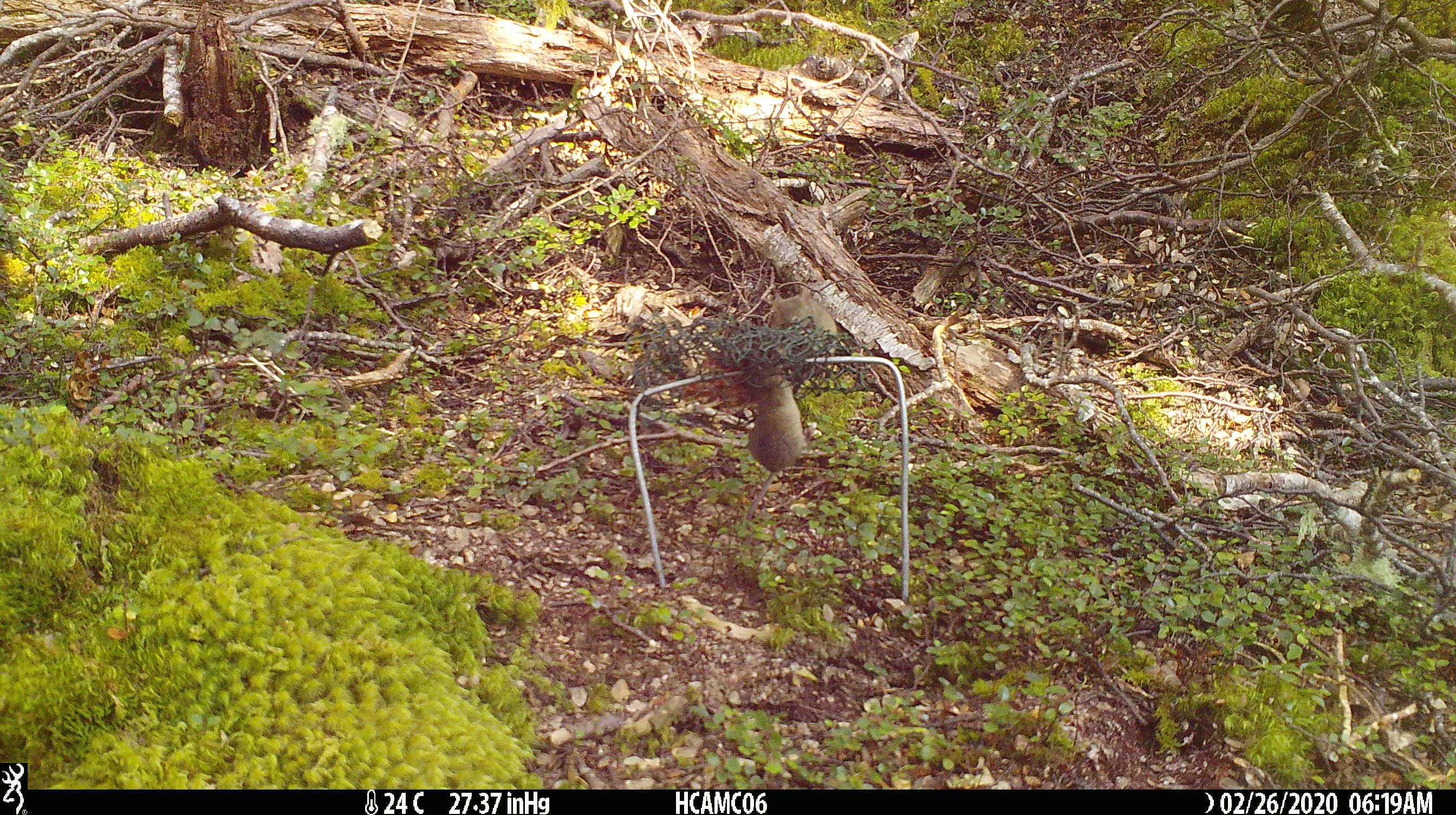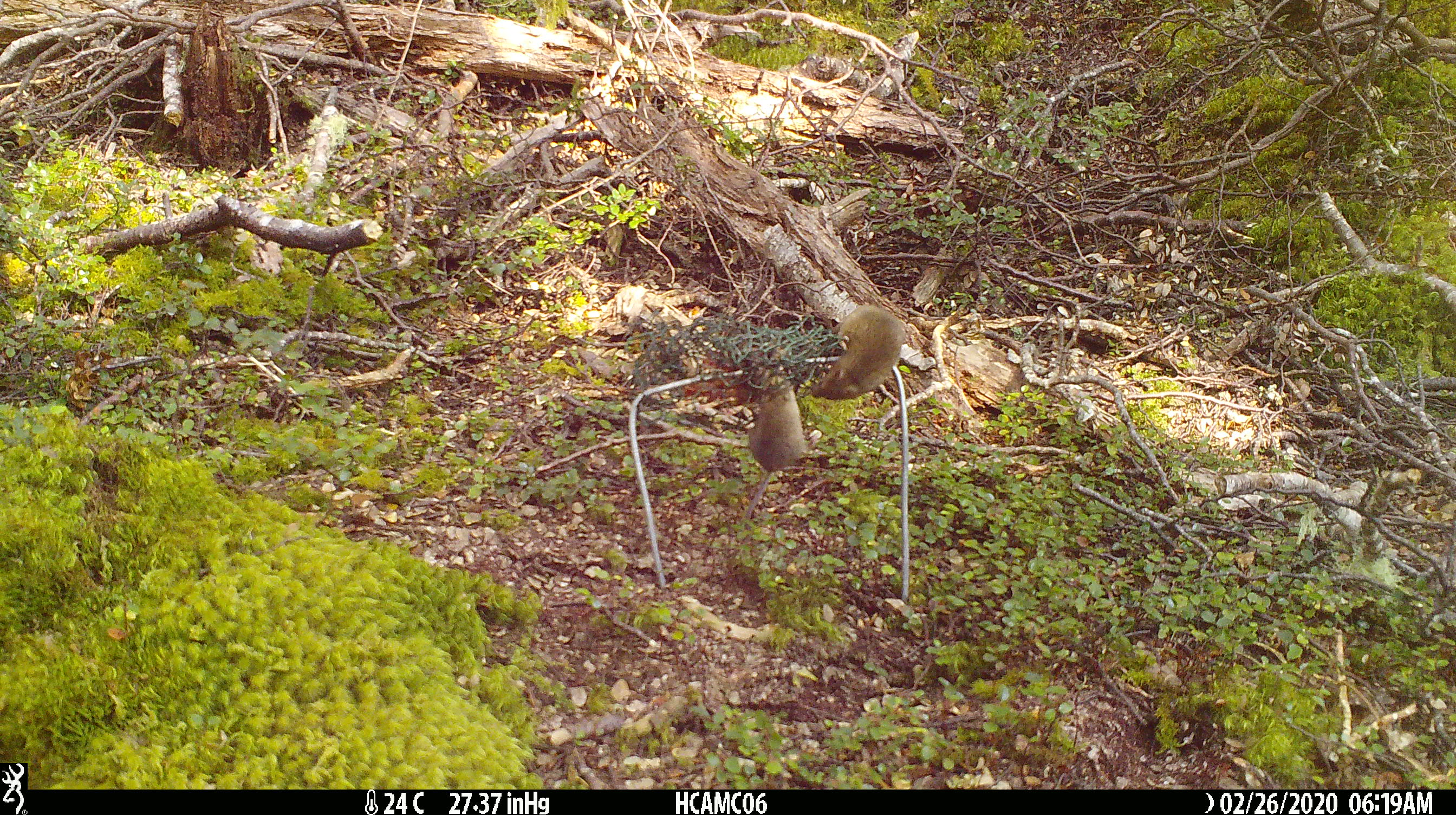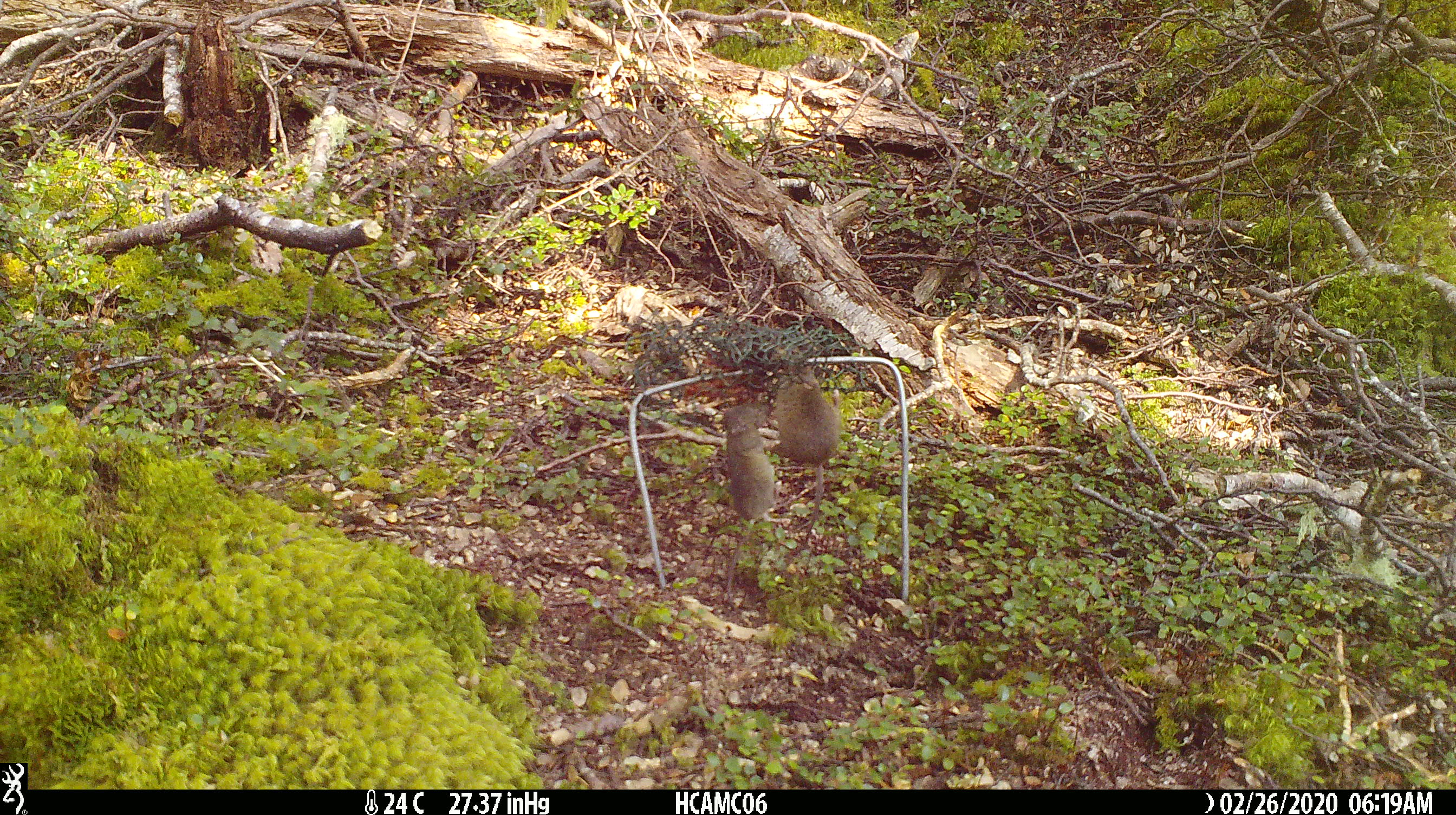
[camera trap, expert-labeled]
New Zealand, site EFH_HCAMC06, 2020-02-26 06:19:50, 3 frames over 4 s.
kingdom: Animalia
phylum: Chordata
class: Mammalia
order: Rodentia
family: Muridae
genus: Mus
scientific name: Mus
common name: mouse